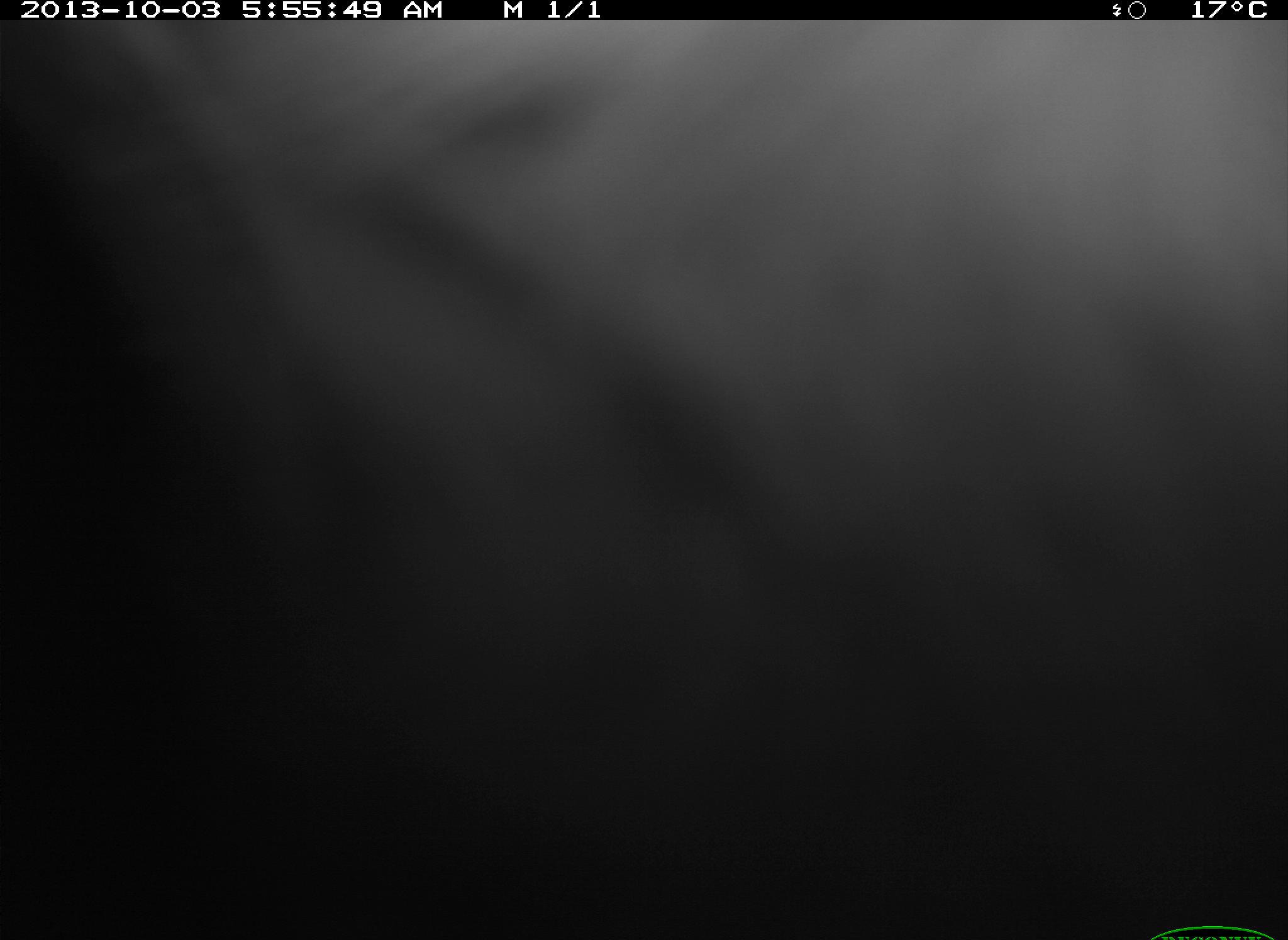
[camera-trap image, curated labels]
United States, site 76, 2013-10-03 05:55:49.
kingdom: Animalia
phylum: Chordata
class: Mammalia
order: Artiodactyla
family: Bovidae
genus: Bos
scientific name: Bos taurus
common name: cow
Cow (Bos taurus).